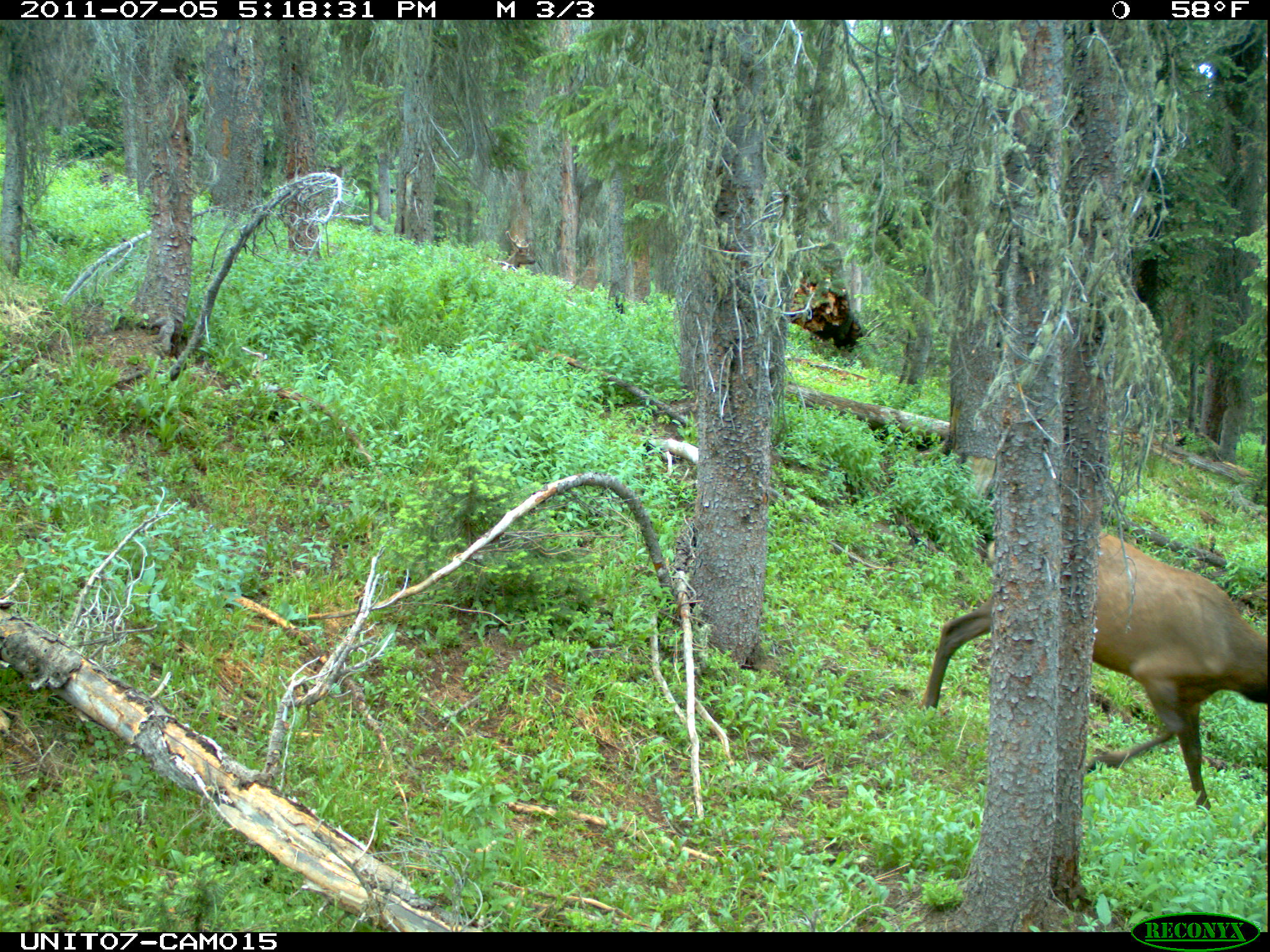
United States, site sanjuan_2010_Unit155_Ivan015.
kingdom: Animalia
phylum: Chordata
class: Mammalia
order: Artiodactyla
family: Cervidae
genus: Cervus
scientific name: Cervus elaphus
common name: red deer